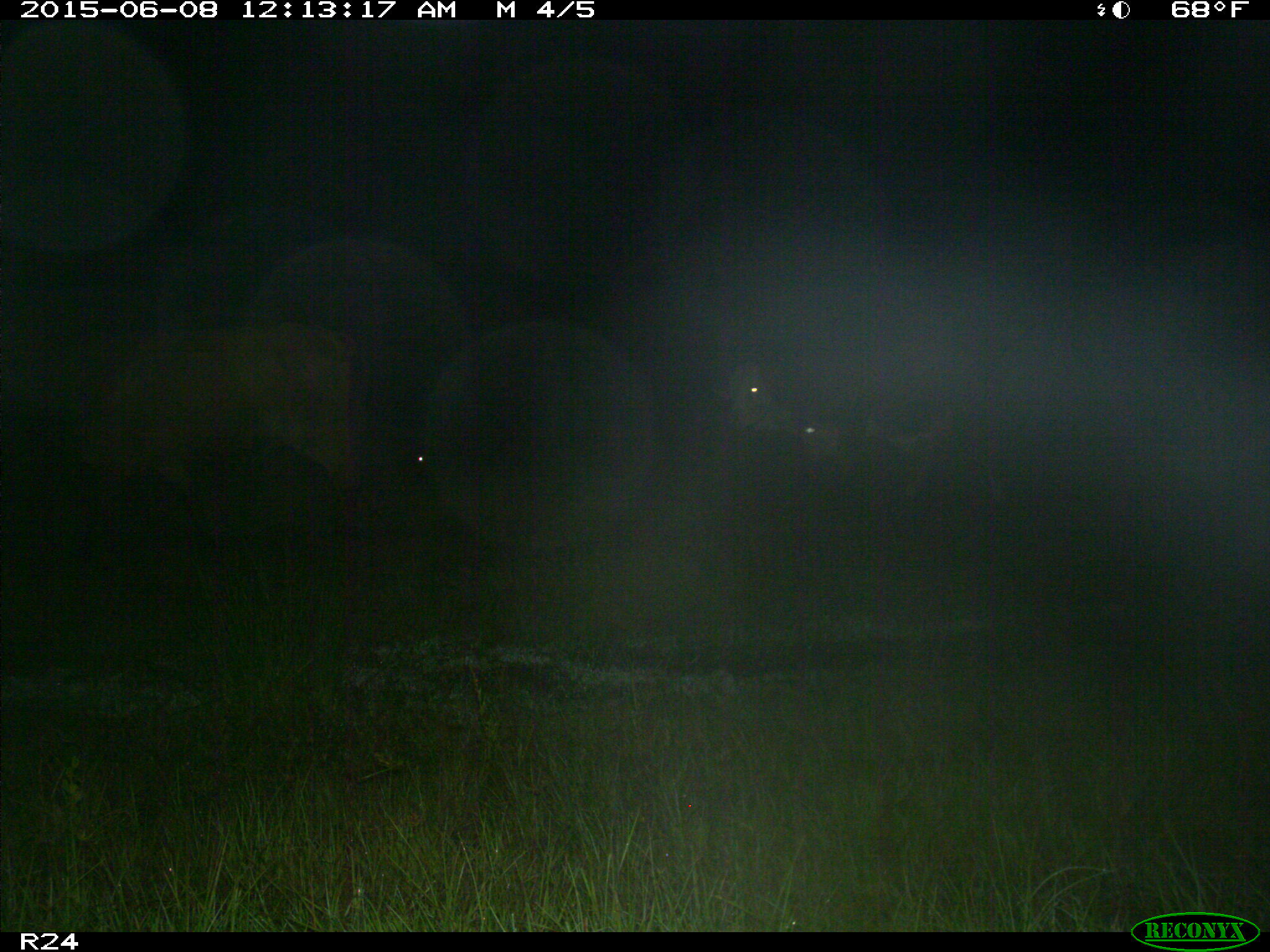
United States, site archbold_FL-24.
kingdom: Animalia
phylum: Chordata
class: Mammalia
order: Artiodactyla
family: Cervidae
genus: Odocoileus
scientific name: Odocoileus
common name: deer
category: unidentified deer